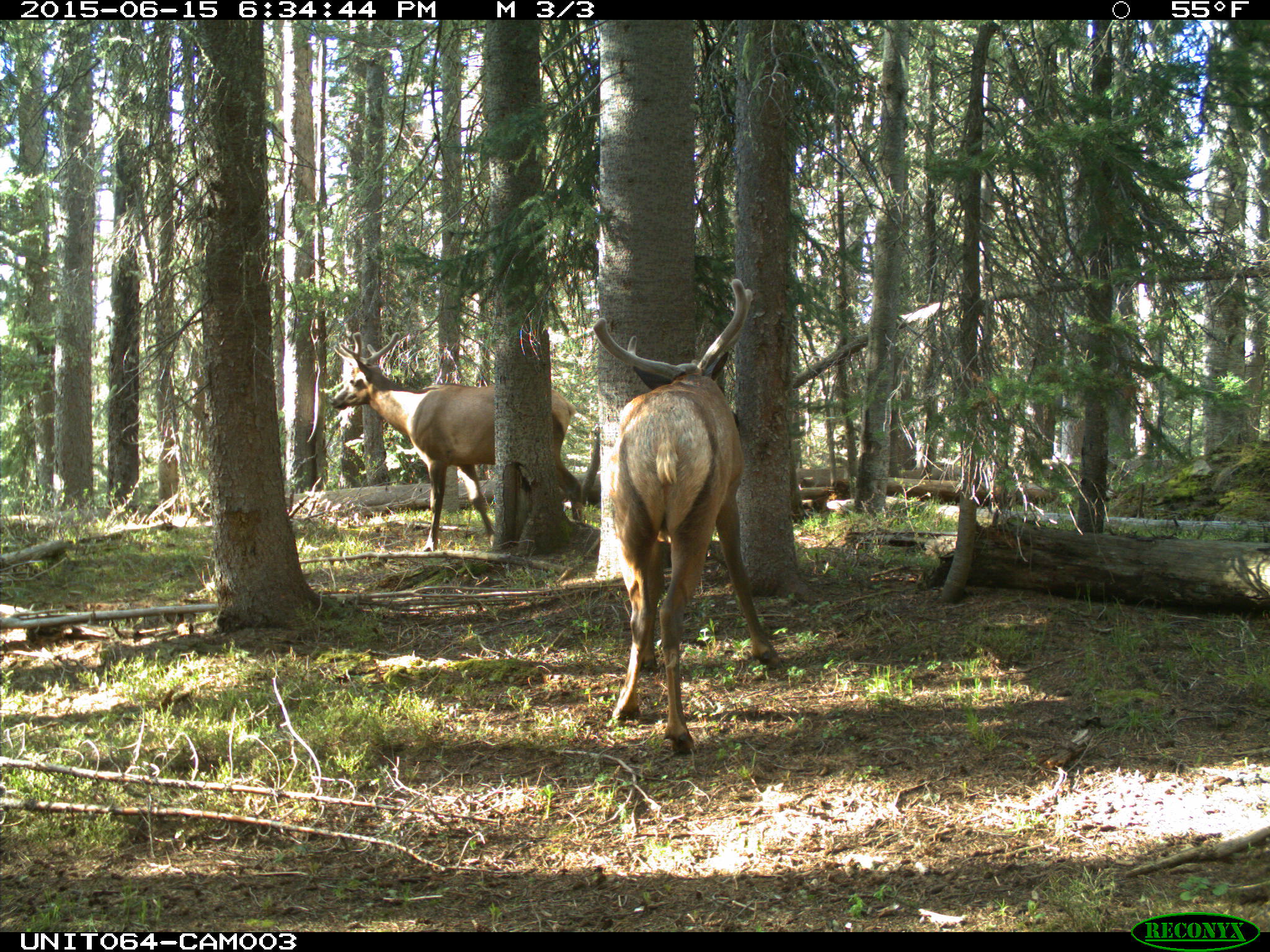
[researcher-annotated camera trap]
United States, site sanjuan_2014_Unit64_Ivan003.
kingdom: Animalia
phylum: Chordata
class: Mammalia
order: Artiodactyla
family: Cervidae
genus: Cervus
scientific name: Cervus elaphus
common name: red deer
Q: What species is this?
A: Cervus elaphus (red deer).